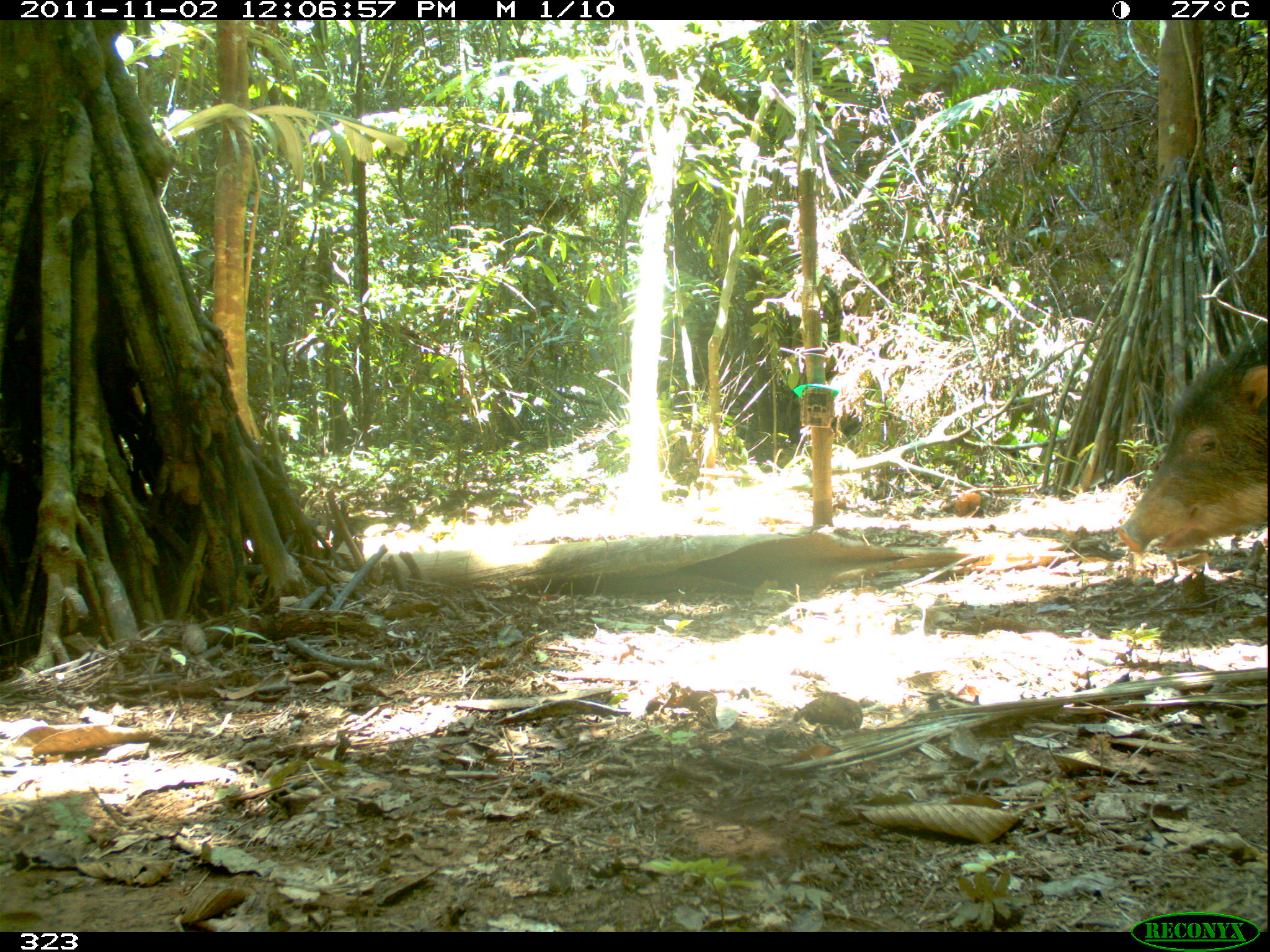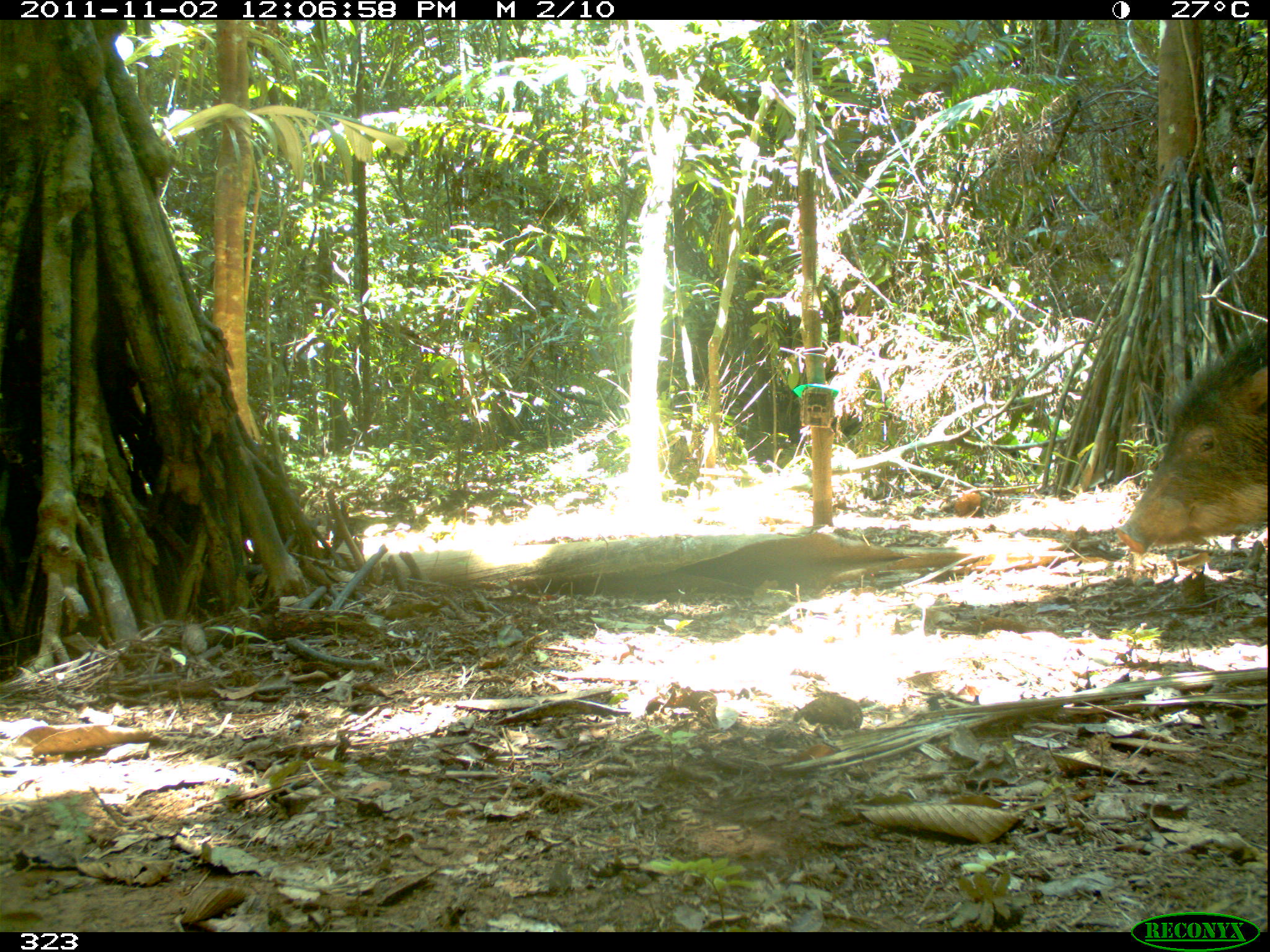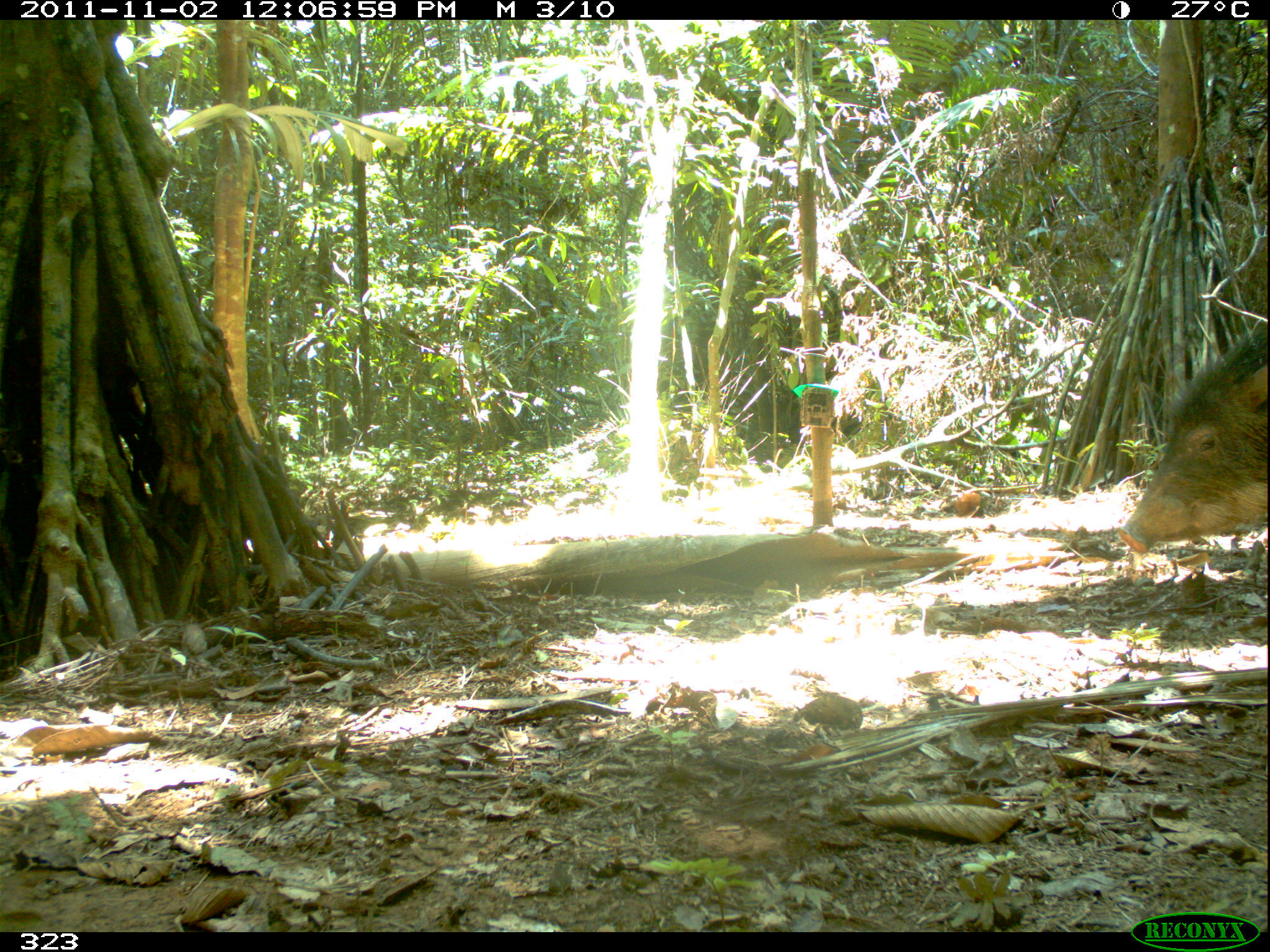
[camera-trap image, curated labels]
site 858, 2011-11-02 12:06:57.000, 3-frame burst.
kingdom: Animalia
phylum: Chordata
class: Mammalia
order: Artiodactyla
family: Tayassuidae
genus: Tayassu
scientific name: Tayassu pecari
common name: white-lipped peccary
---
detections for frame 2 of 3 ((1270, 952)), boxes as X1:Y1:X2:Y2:
tayassu pecari: 1113:297:1270:566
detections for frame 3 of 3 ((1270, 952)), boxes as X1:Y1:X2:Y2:
tayassu pecari: 1114:314:1270:557